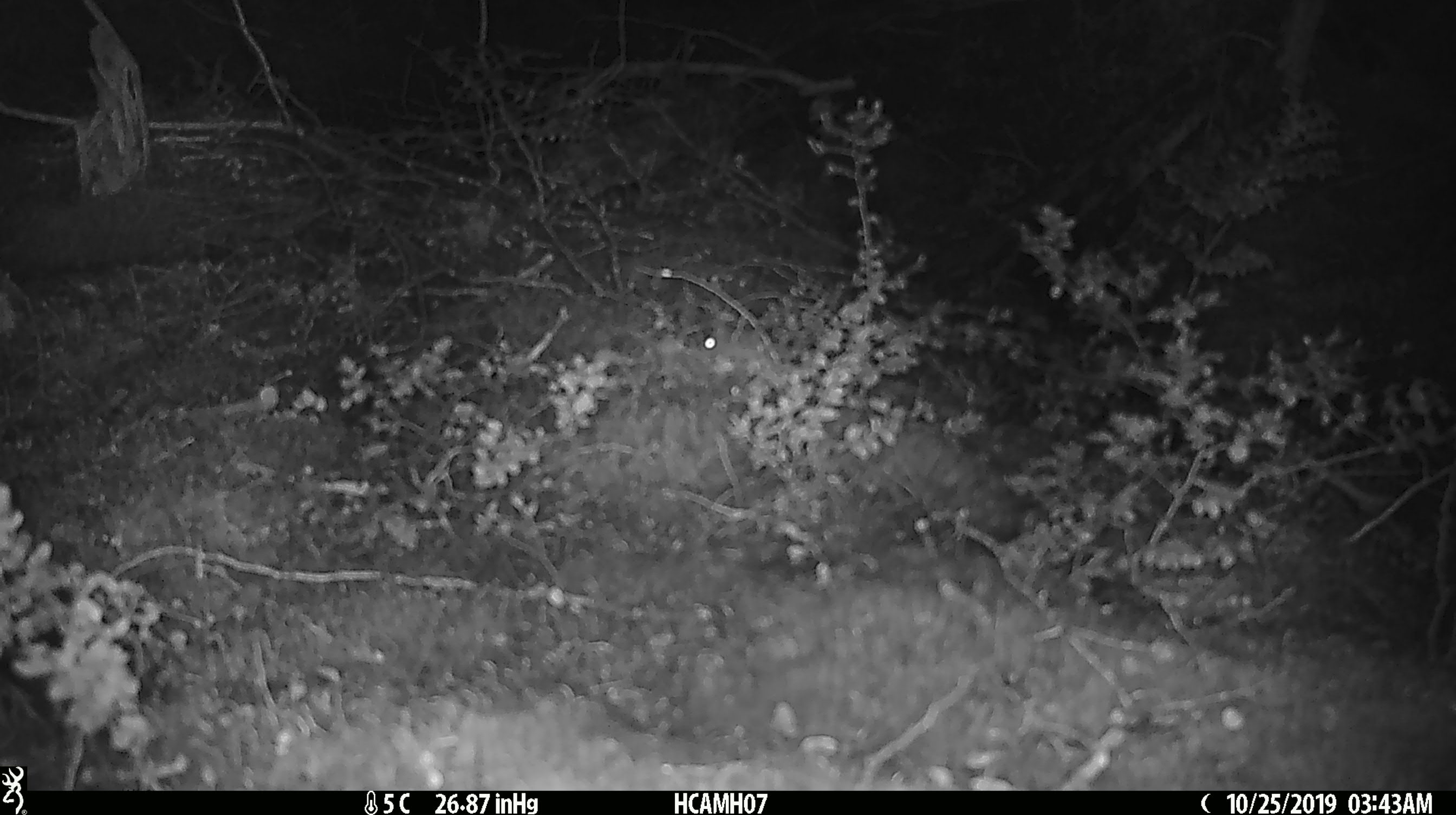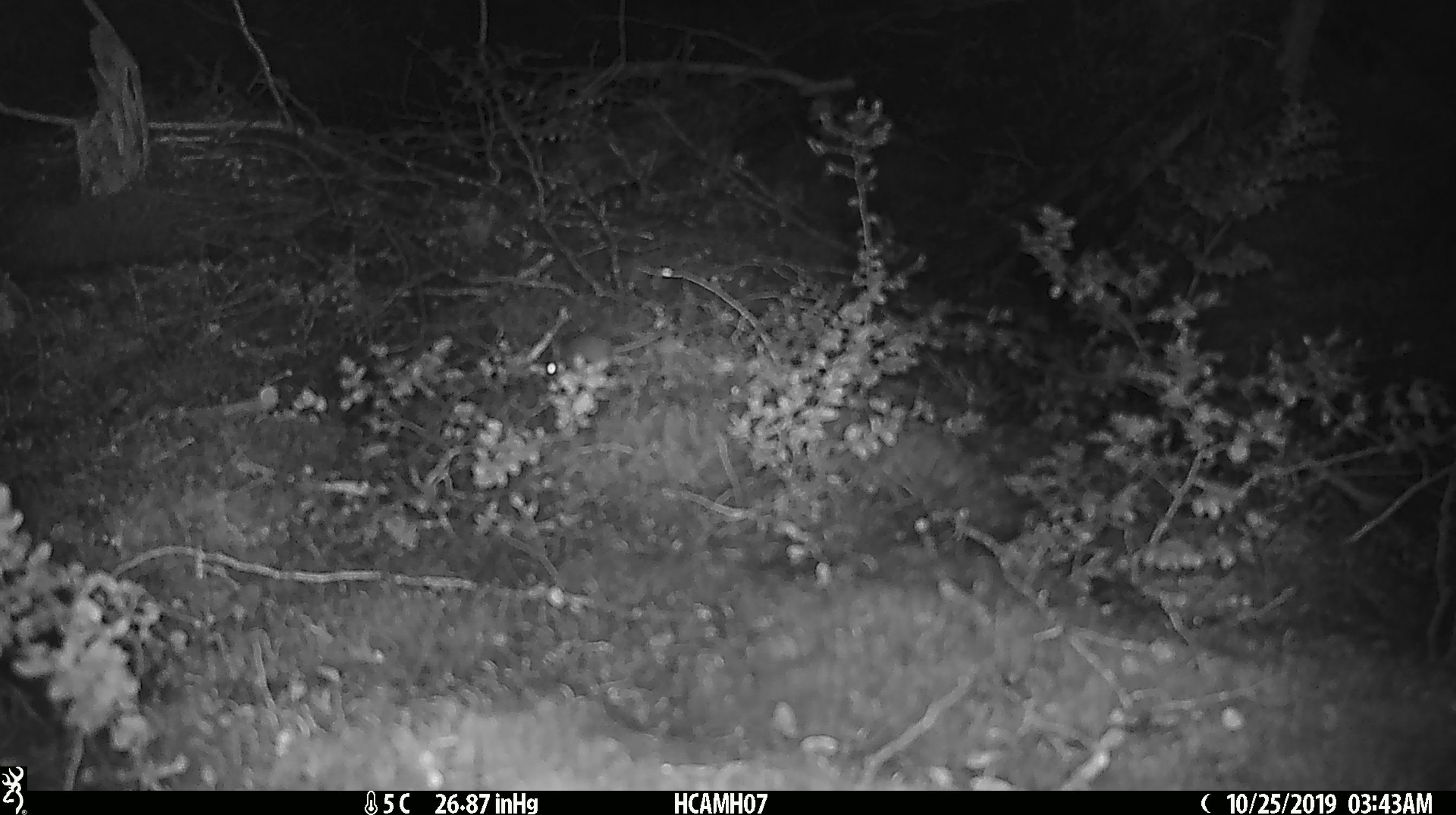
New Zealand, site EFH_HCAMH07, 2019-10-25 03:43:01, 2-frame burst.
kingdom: Animalia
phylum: Chordata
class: Mammalia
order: Rodentia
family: Muridae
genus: Mus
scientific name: Mus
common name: mouse